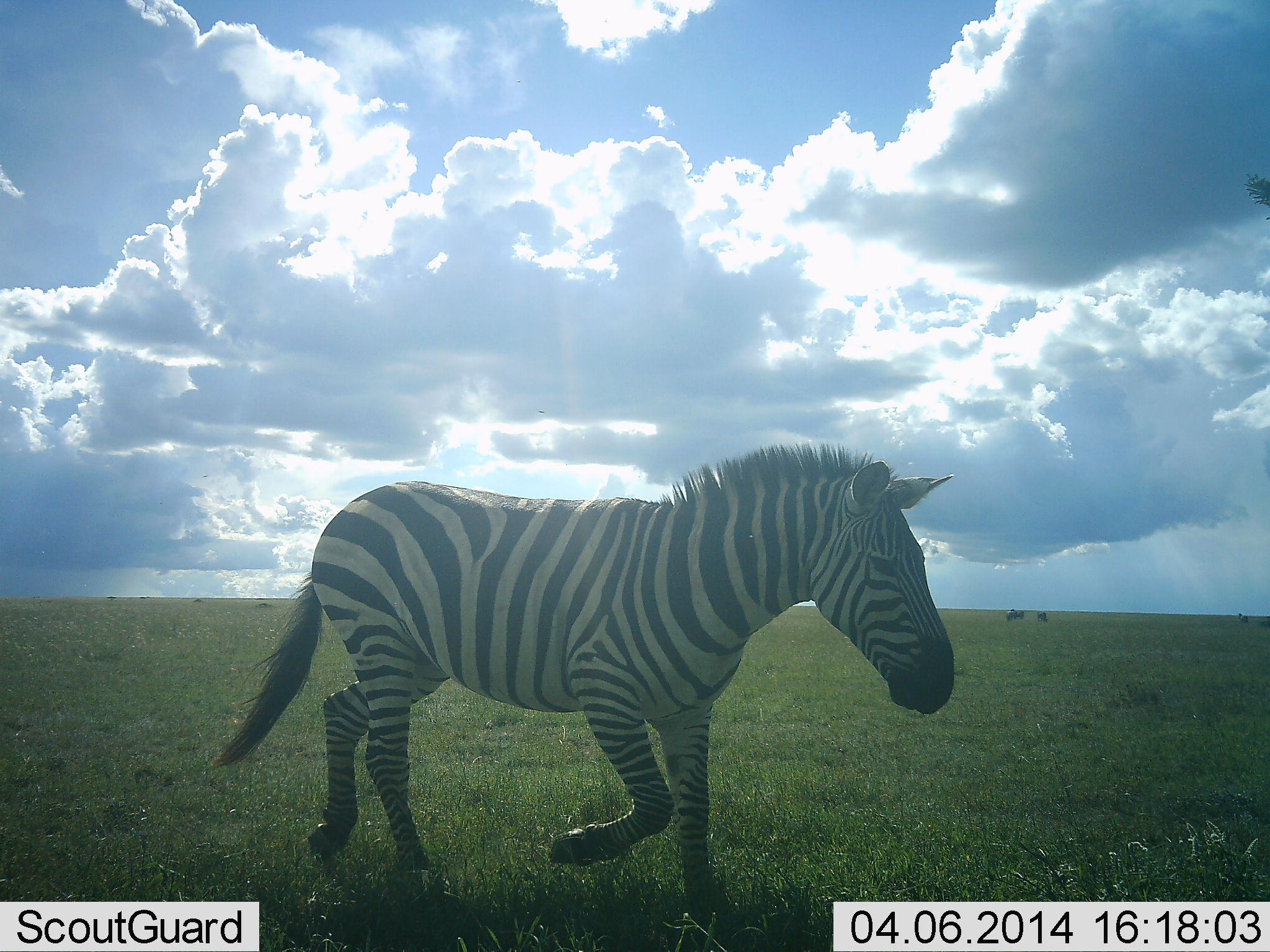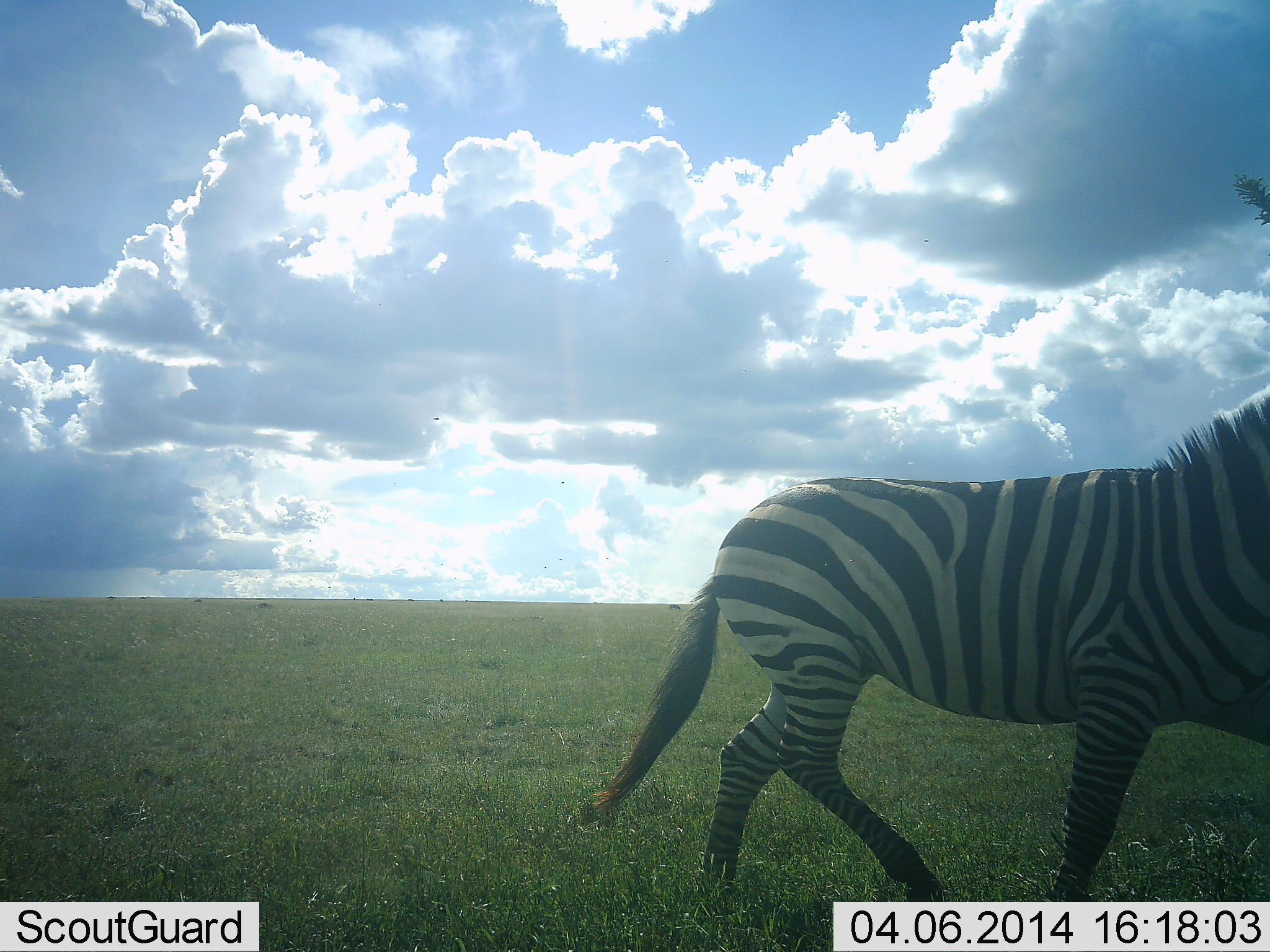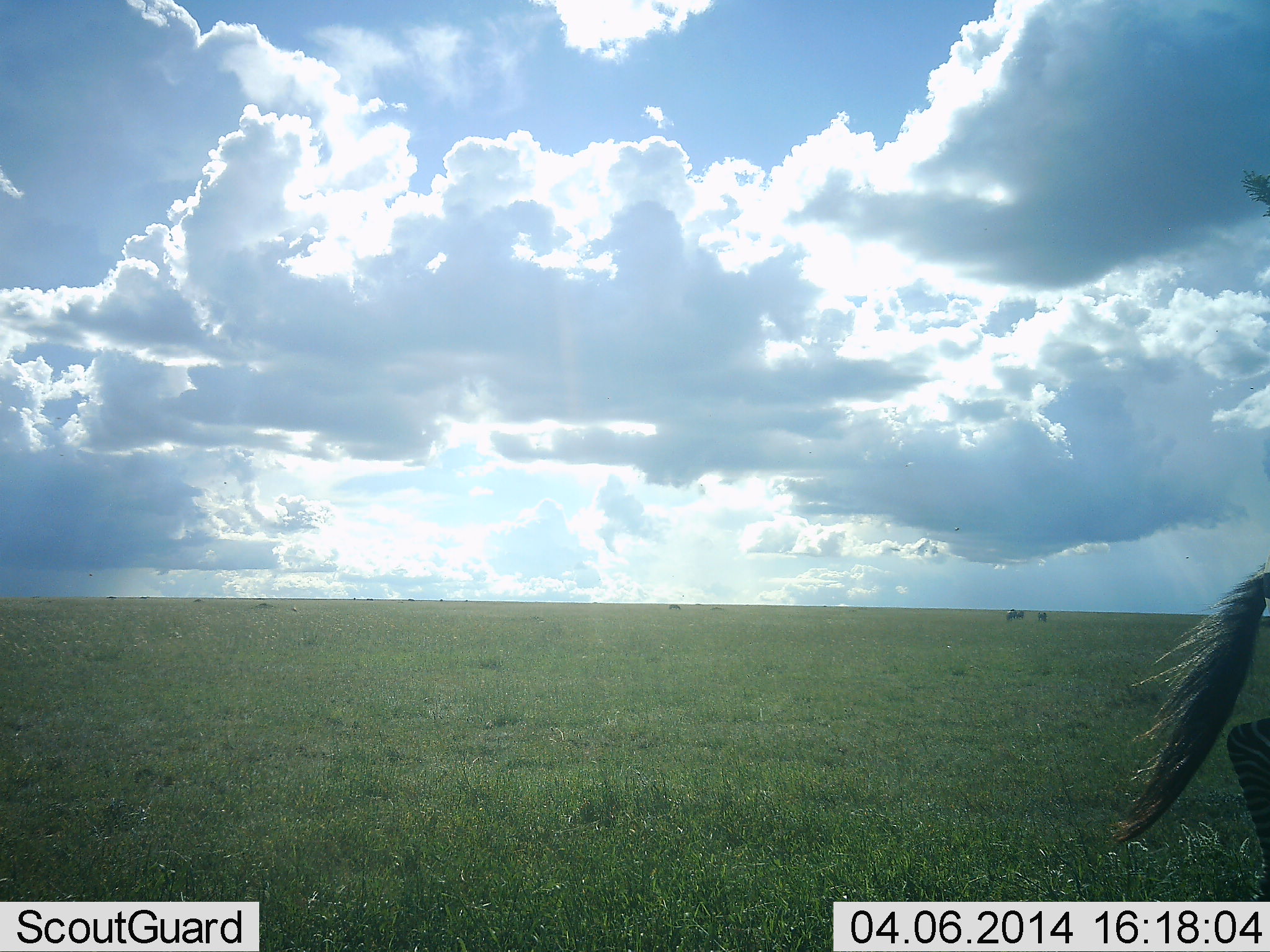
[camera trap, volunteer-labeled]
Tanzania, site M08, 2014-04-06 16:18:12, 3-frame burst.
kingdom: Animalia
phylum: Chordata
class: Mammalia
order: Perissodactyla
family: Equidae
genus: Equus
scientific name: Equus quagga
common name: plains zebra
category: zebra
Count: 1.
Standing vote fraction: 8%.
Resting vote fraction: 0%.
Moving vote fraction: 100%.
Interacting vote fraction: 0%.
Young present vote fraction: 0%.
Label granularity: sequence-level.